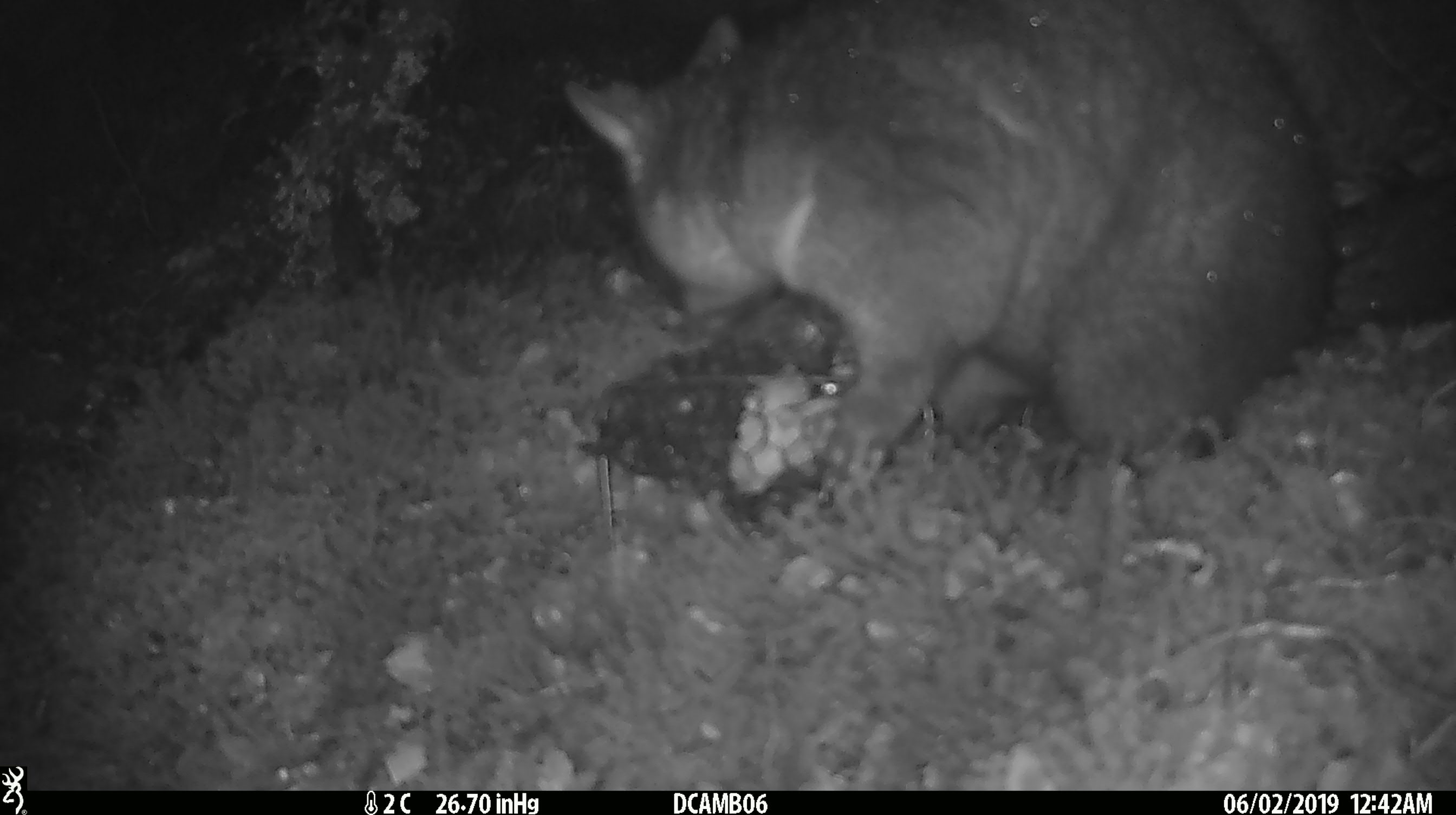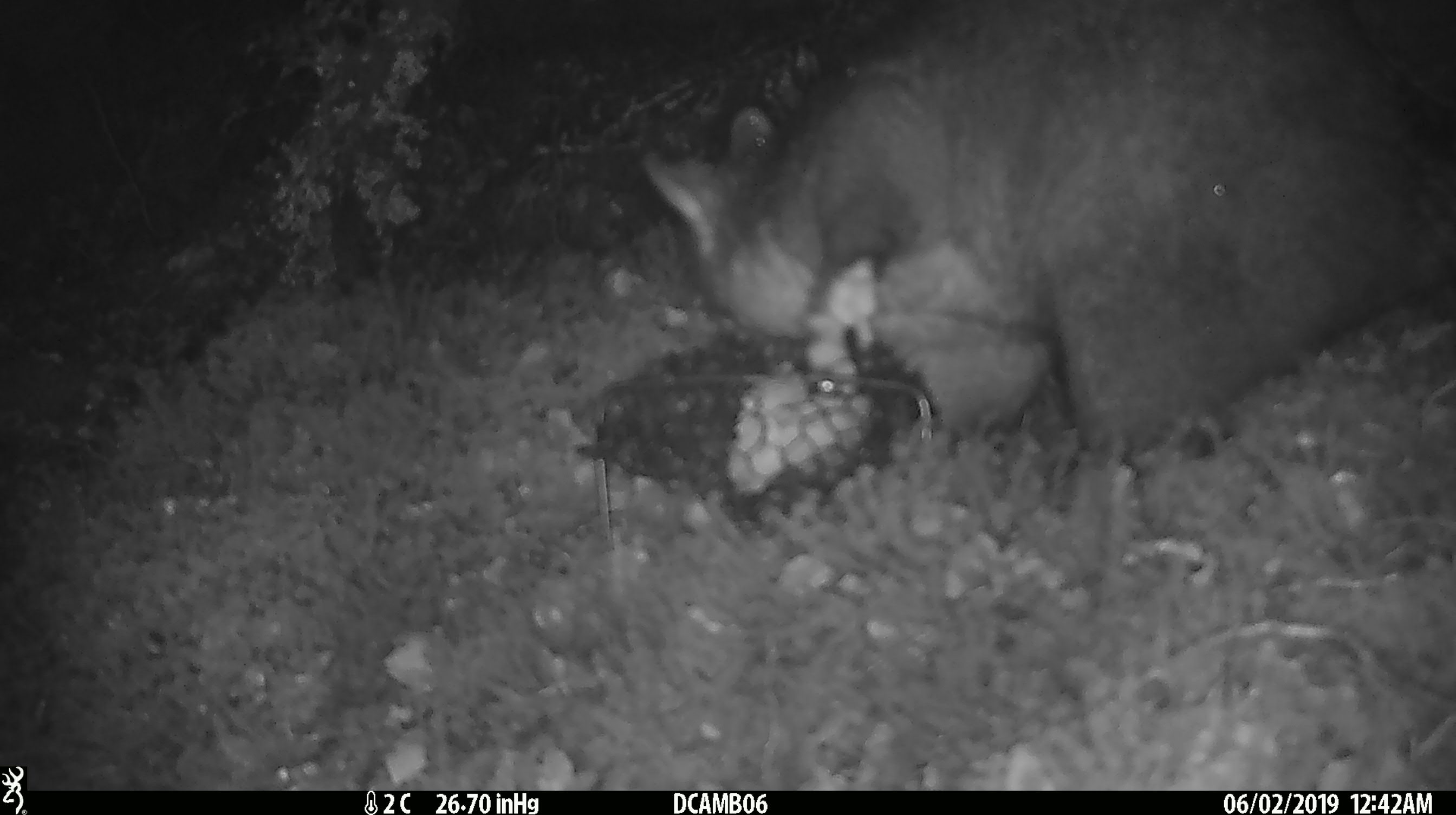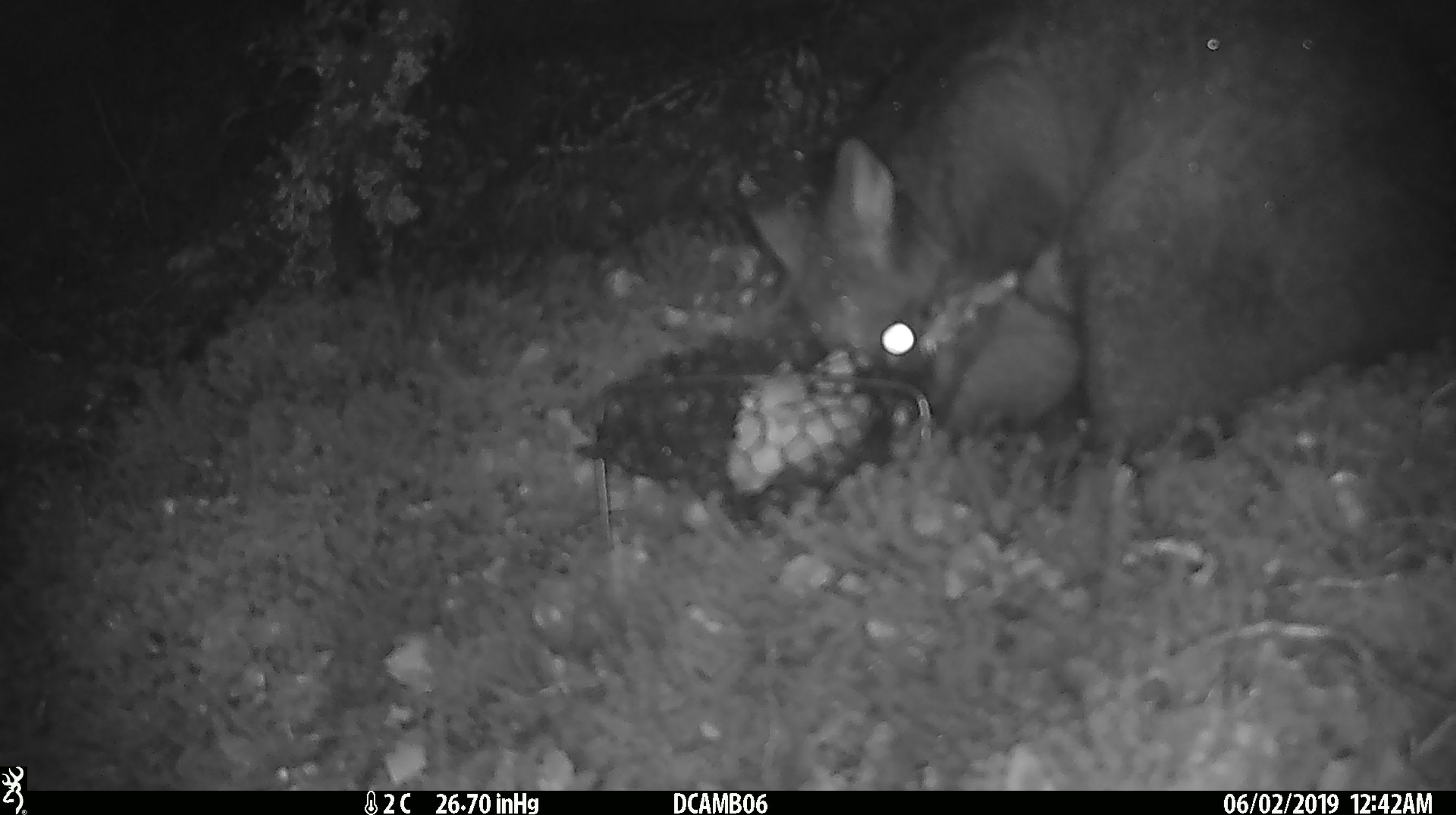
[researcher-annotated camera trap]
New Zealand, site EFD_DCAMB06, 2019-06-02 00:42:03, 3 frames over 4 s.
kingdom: Animalia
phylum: Chordata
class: Mammalia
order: Diprotodontia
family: Phalangeridae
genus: Trichosurus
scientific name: Trichosurus vulpecula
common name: common brushtail possum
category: possum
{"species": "possum (common brushtail possum) (Trichosurus vulpecula)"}